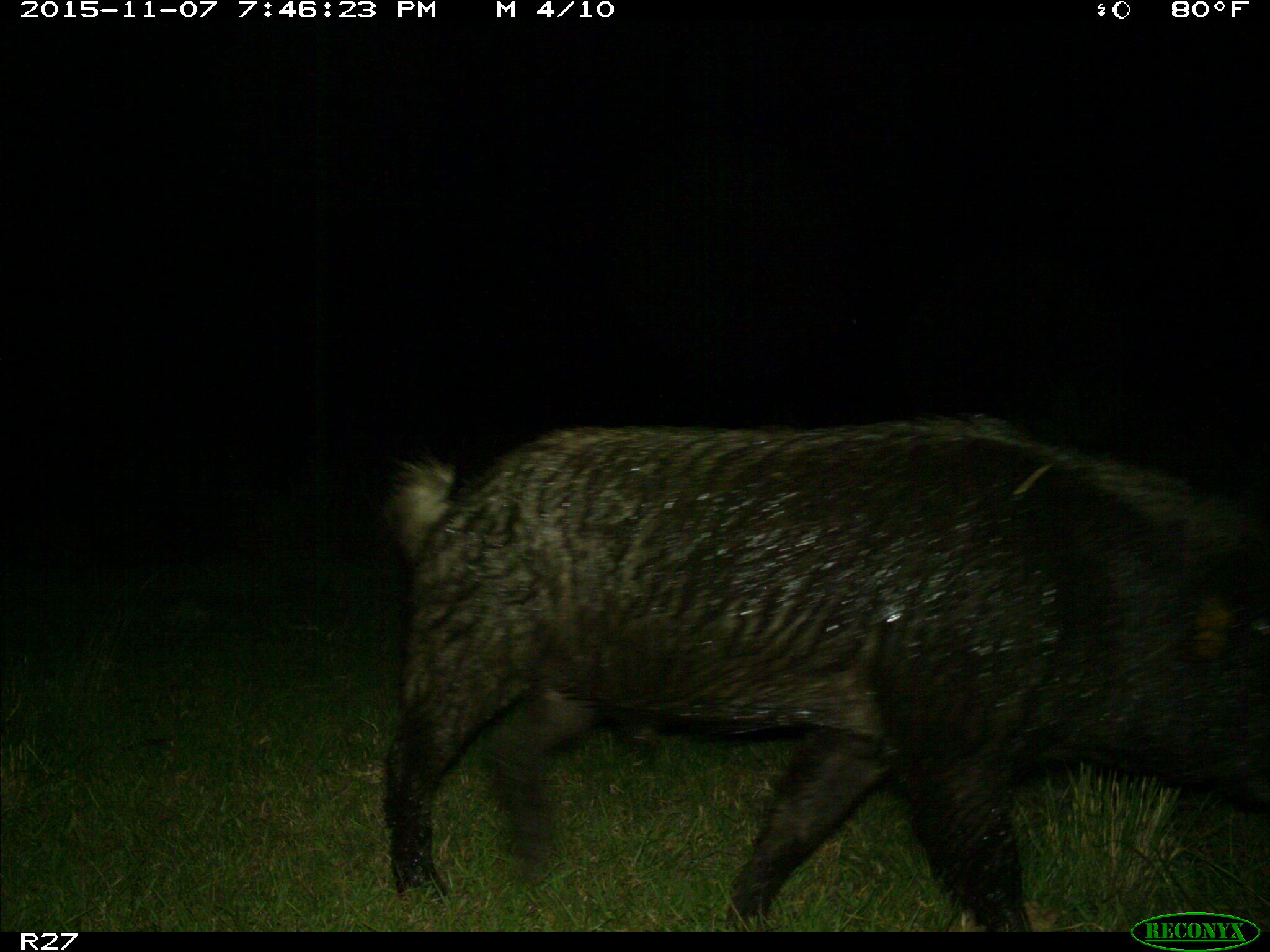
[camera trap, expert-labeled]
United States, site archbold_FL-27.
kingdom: Animalia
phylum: Chordata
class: Mammalia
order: Artiodactyla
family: Suidae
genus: Sus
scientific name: Sus scrofa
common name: wild boar